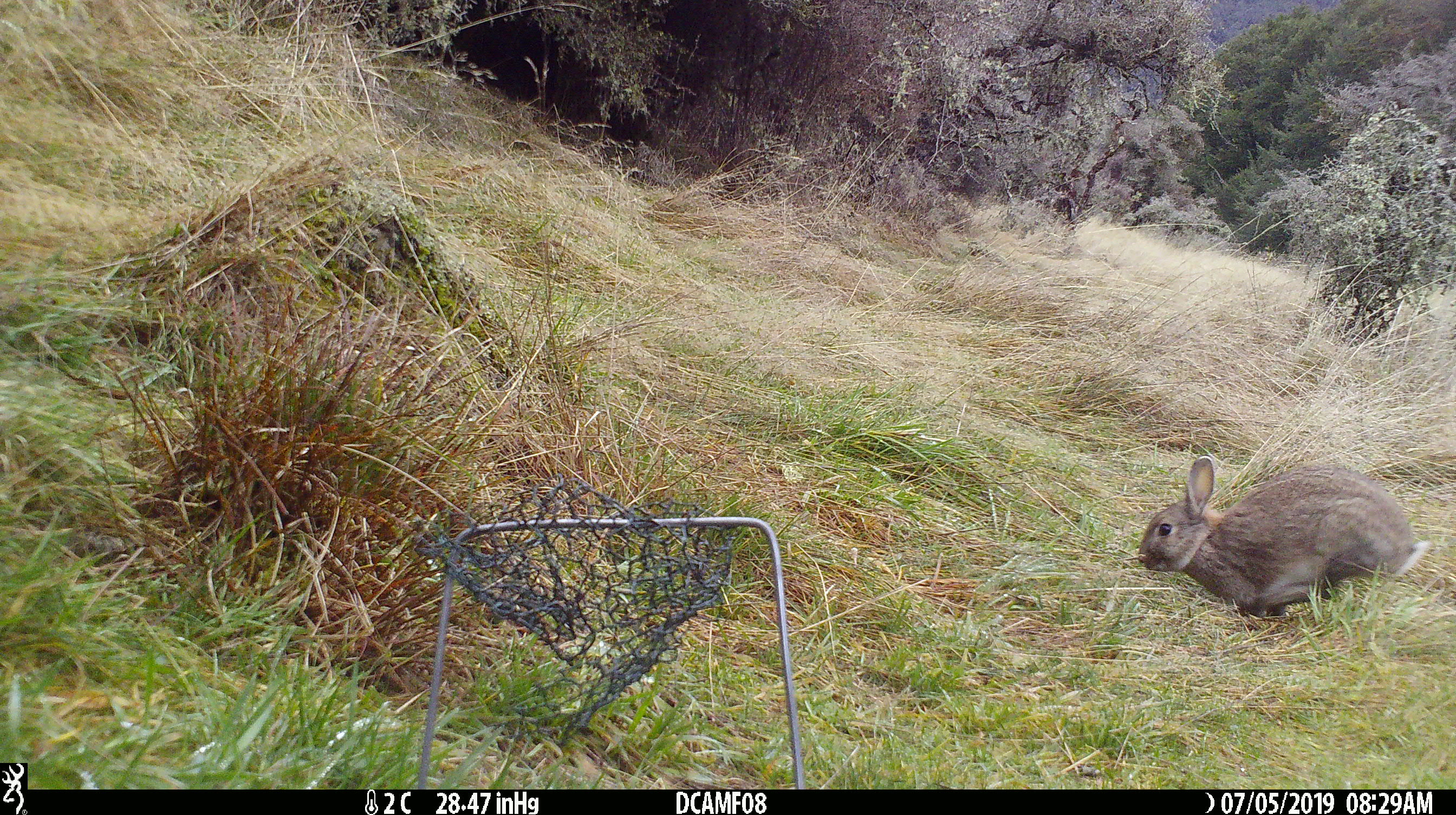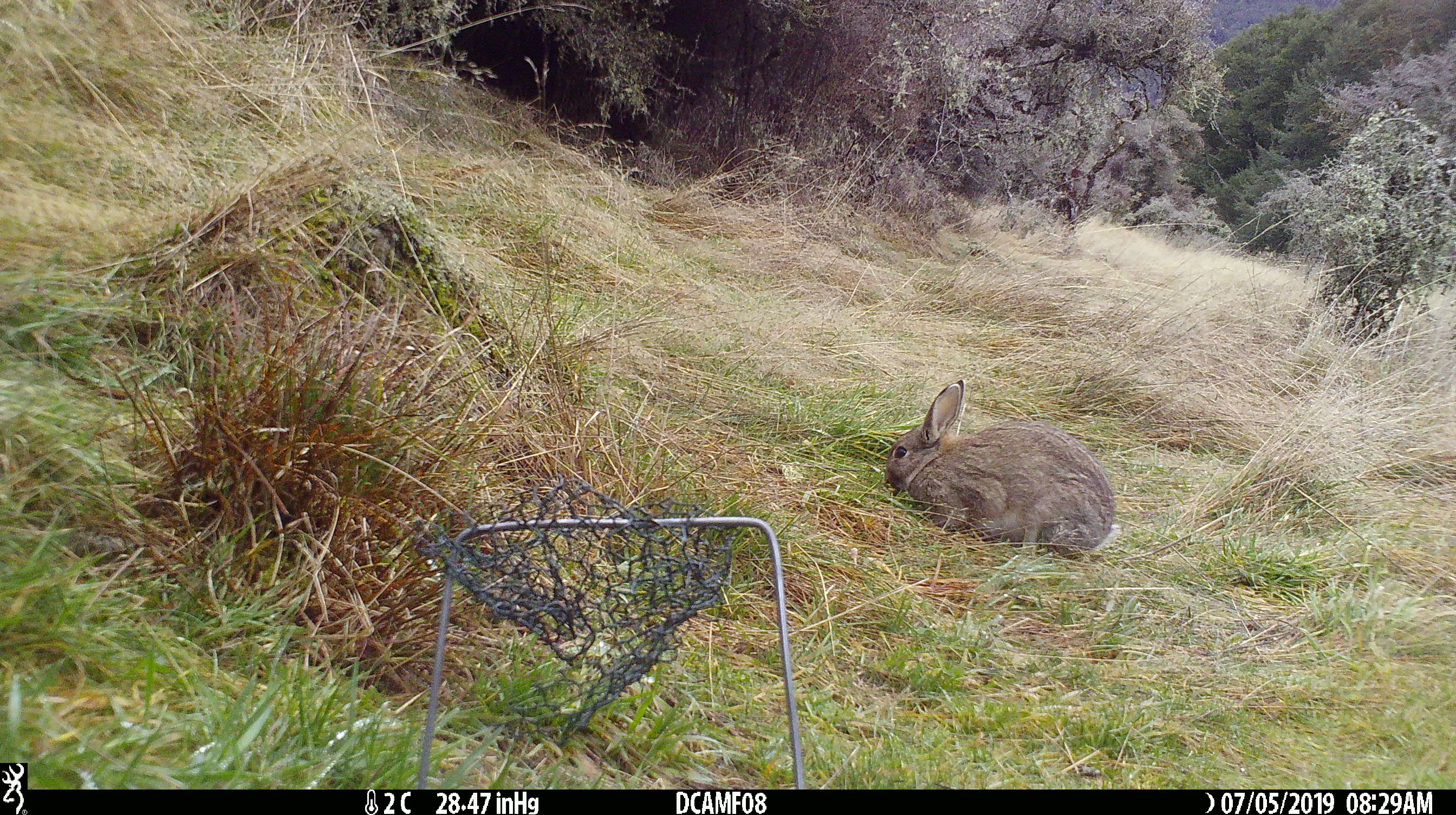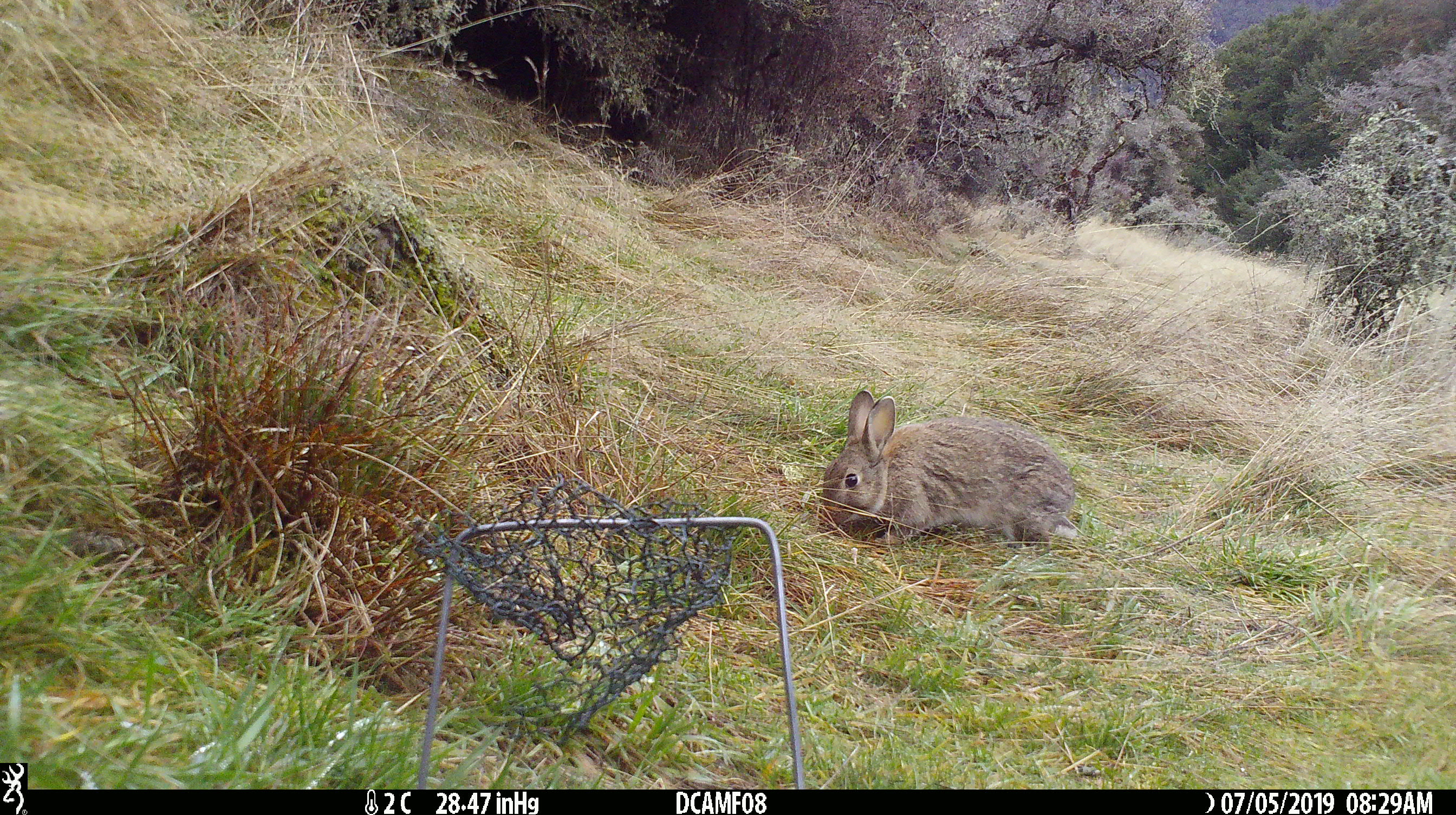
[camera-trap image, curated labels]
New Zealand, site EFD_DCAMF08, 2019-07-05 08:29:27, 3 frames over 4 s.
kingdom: Animalia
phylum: Chordata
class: Mammalia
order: Lagomorpha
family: Leporidae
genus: Oryctolagus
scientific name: Oryctolagus cuniculus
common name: european rabbit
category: rabbit